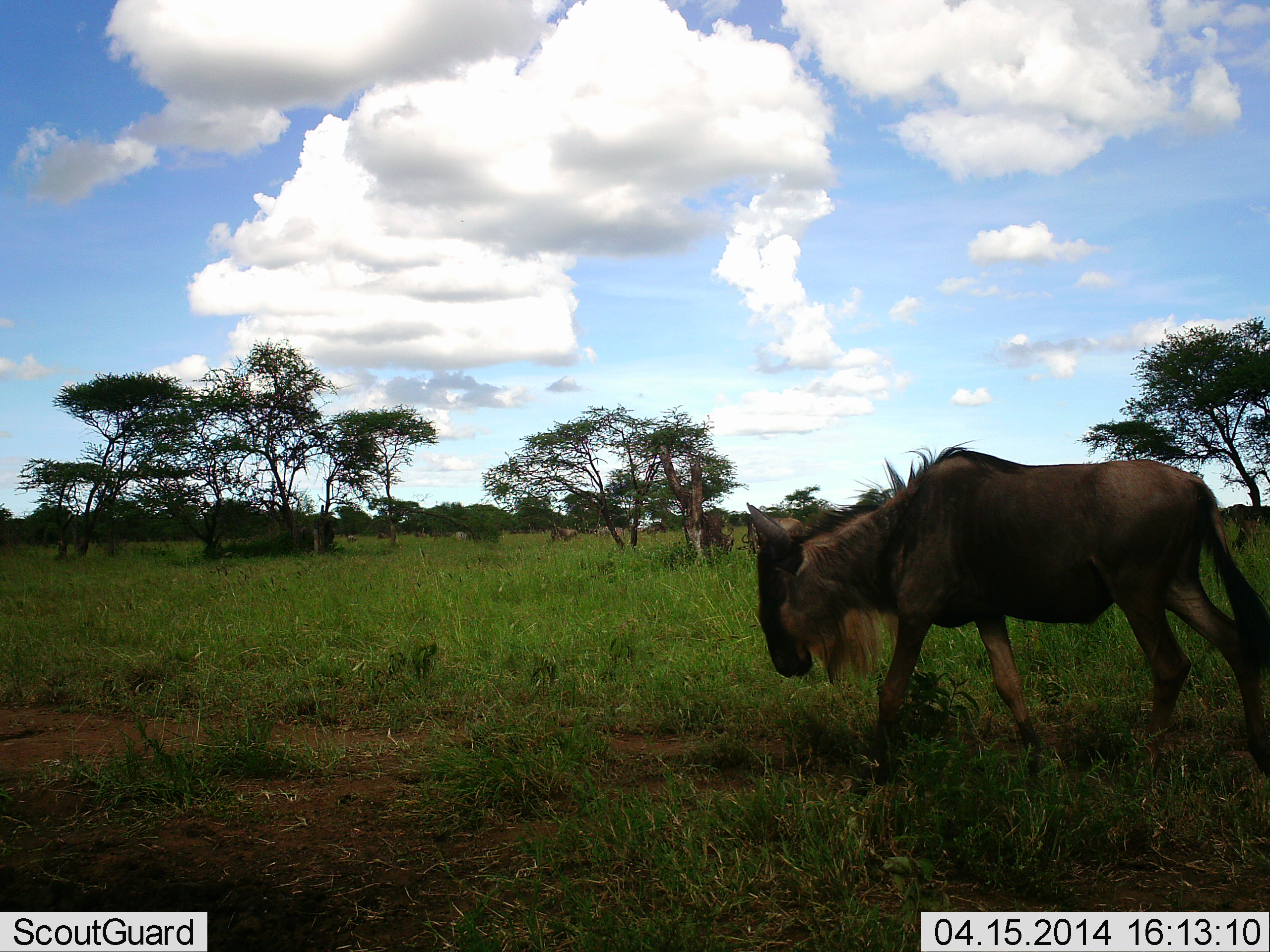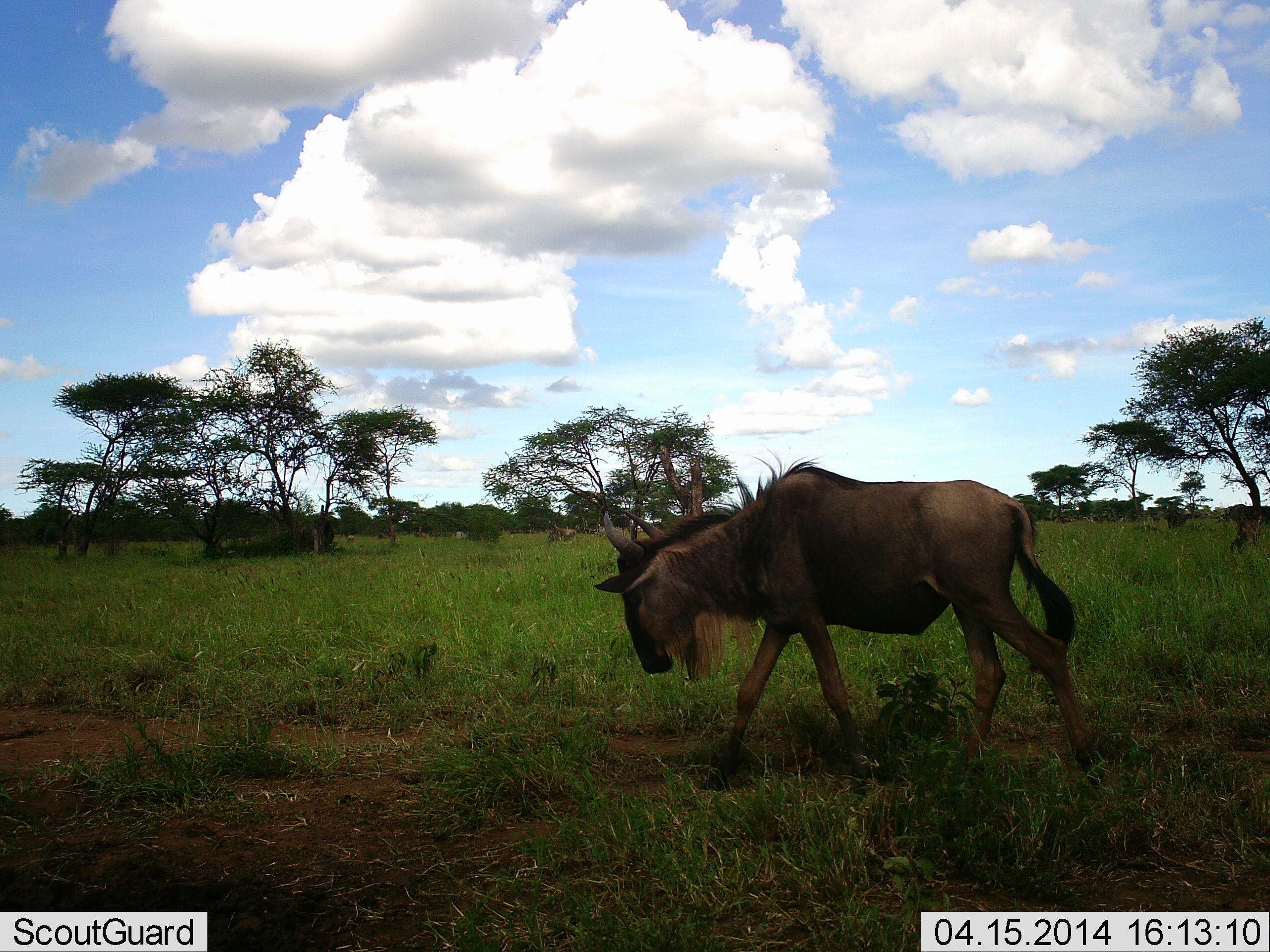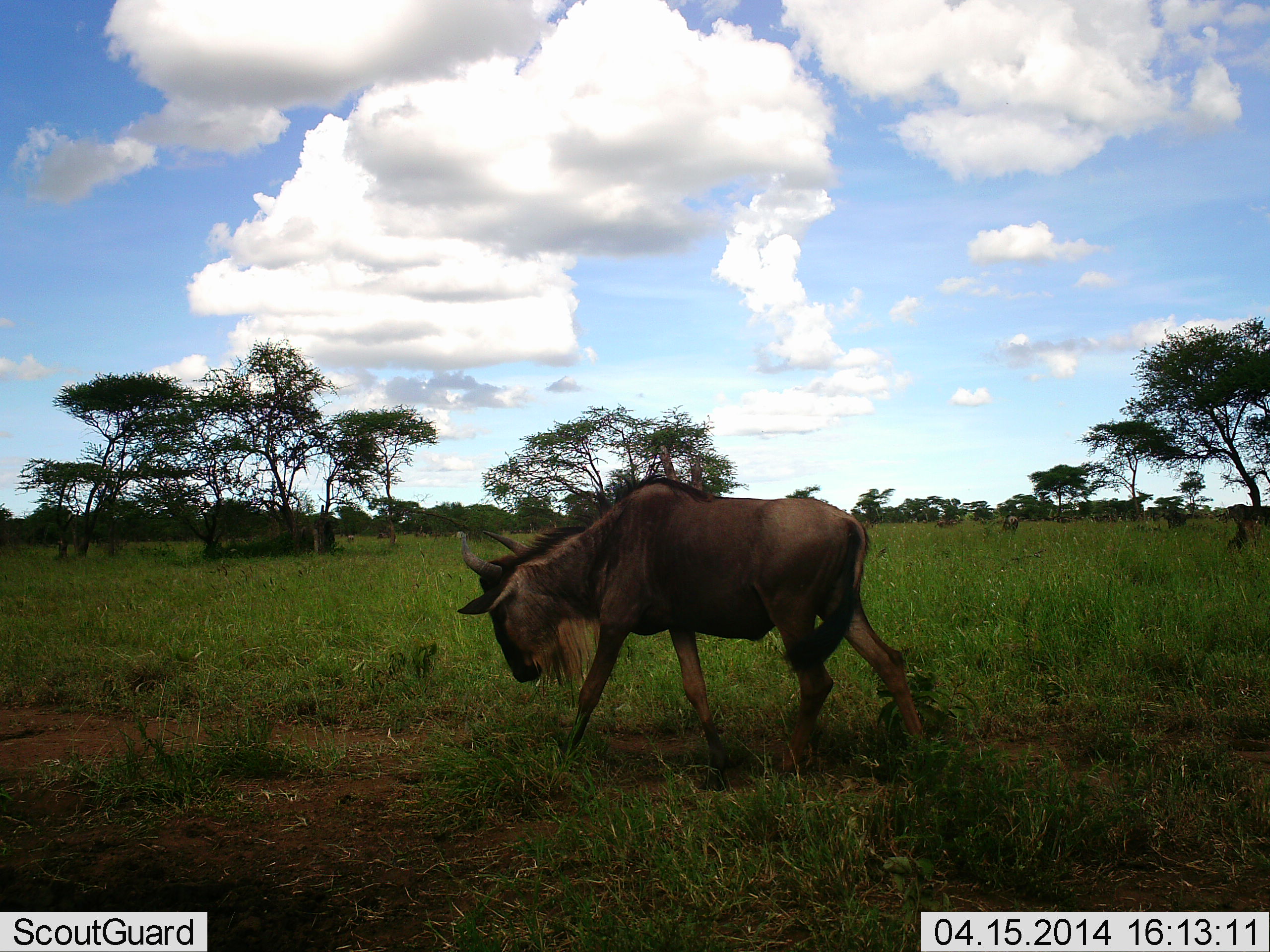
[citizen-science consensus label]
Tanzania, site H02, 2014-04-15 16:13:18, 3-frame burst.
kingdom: Animalia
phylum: Chordata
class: Mammalia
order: Artiodactyla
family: Bovidae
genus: Connochaetes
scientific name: Connochaetes taurinus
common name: blue wildebeest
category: wildebeest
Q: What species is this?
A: Wildebeest (blue wildebeest) (Connochaetes taurinus).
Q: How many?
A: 1.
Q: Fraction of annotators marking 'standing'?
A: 30%.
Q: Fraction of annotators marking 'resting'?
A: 0%.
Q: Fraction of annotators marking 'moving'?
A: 90%.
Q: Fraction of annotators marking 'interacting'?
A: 0%.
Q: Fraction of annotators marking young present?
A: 0%.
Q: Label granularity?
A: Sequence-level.